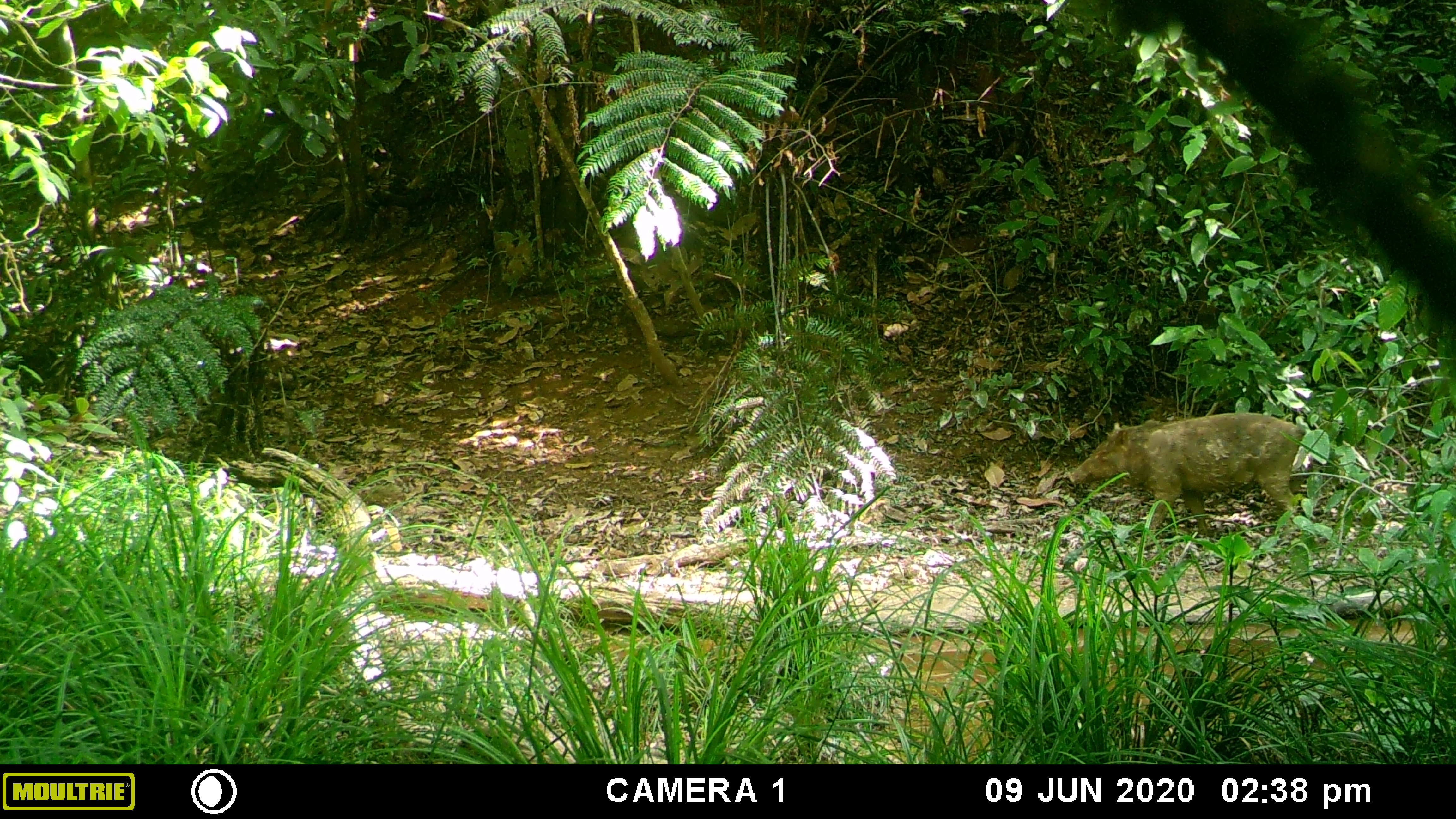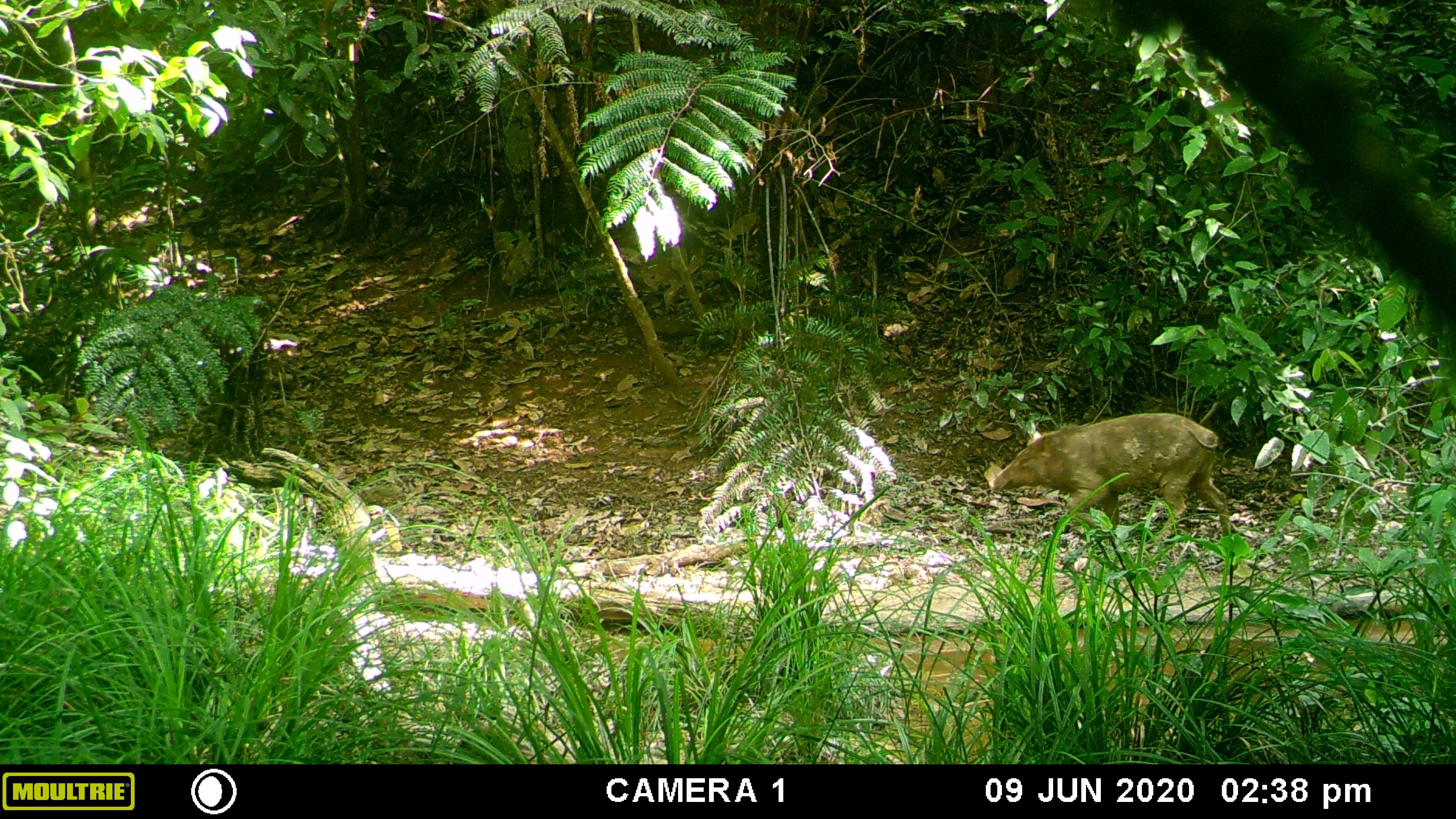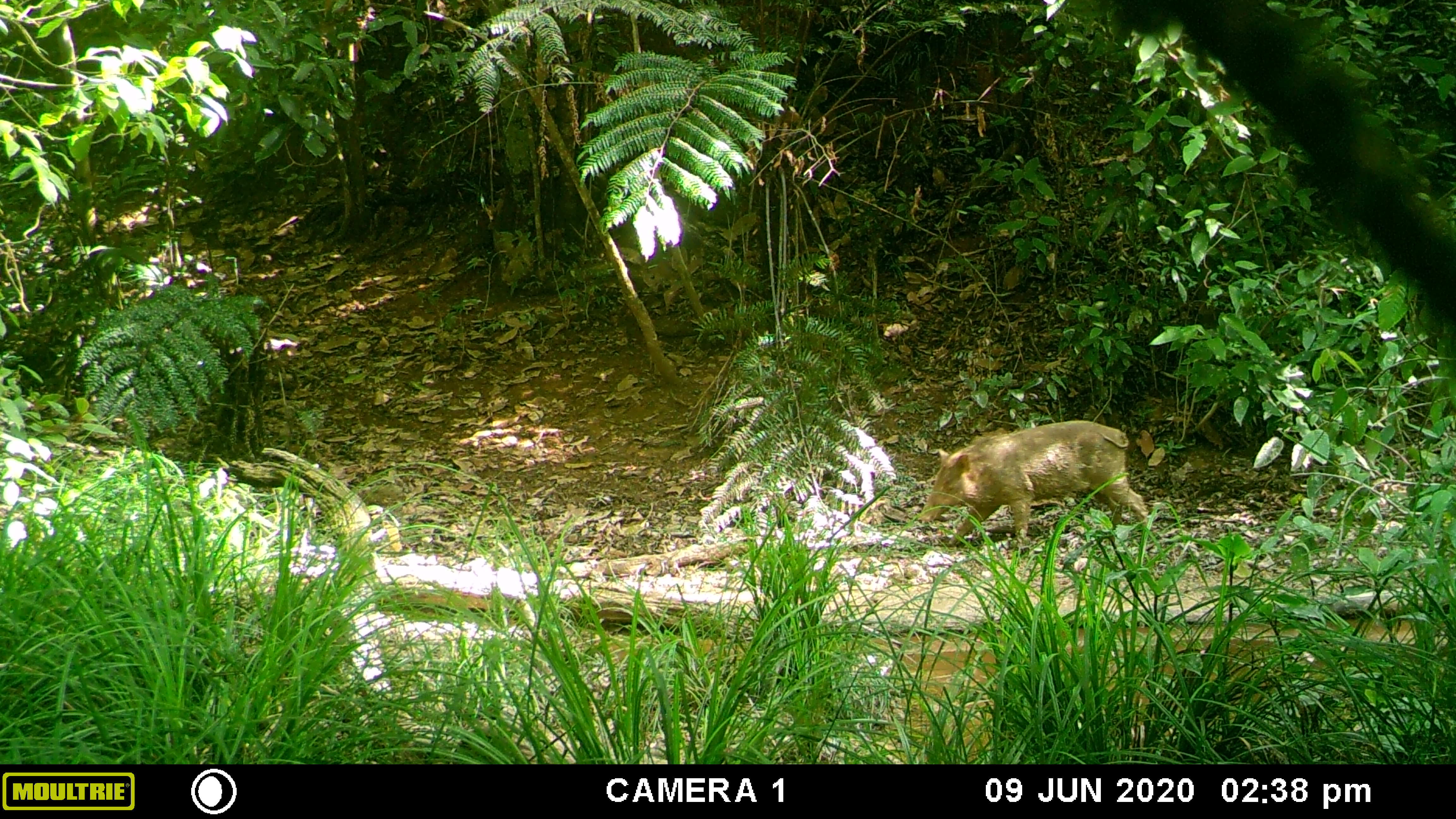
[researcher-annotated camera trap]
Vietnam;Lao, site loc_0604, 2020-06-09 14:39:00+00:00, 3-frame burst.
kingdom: Animalia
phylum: Chordata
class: Mammalia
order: Artiodactyla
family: Suidae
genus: Sus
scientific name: Sus scrofa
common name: eurasian wild pig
Eurasian wild pig (Sus scrofa). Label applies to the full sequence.